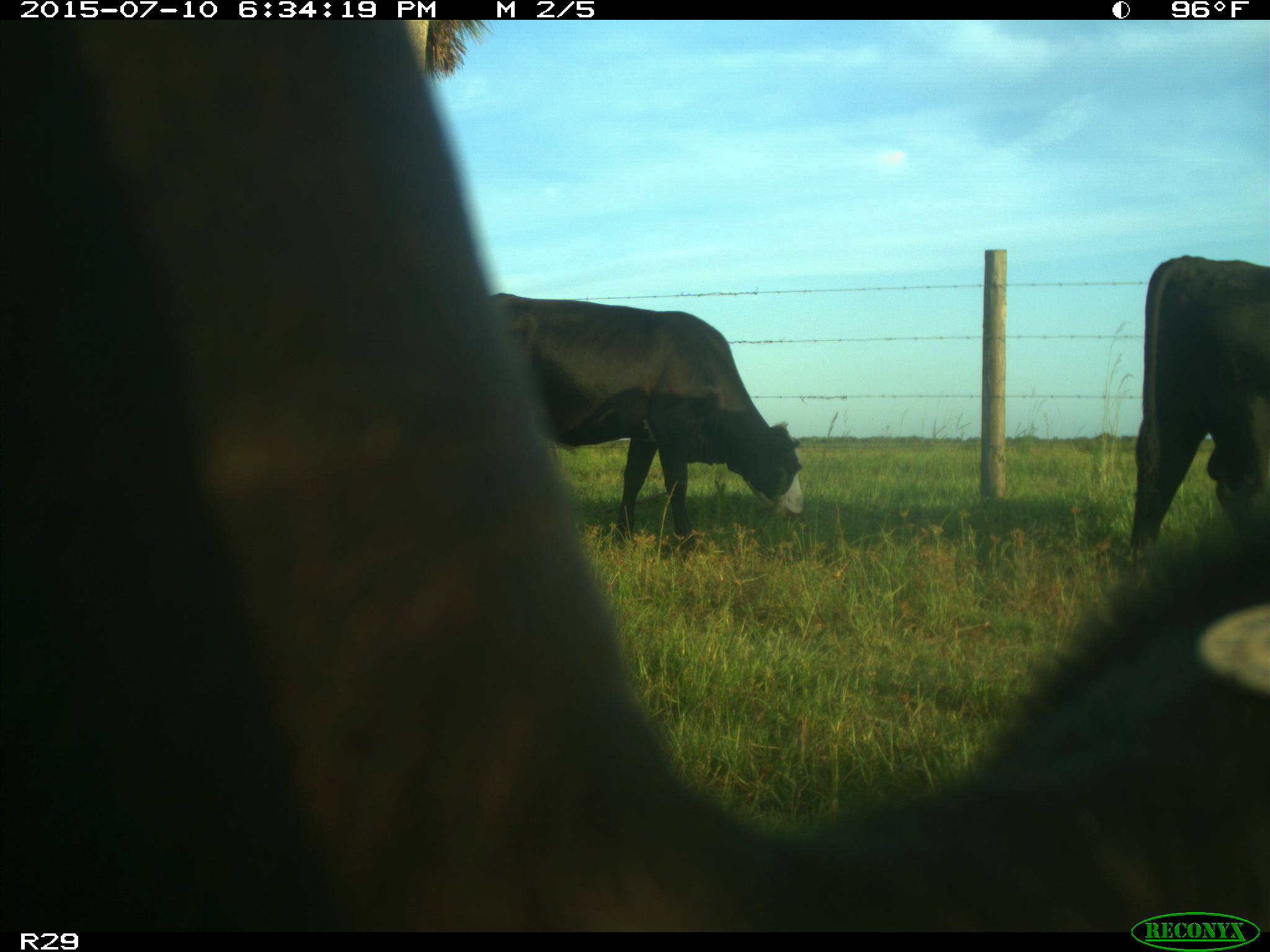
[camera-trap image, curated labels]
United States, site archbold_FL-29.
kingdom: Animalia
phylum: Chordata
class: Mammalia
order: Artiodactyla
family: Bovidae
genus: Bos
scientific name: Bos taurus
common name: domestic cow